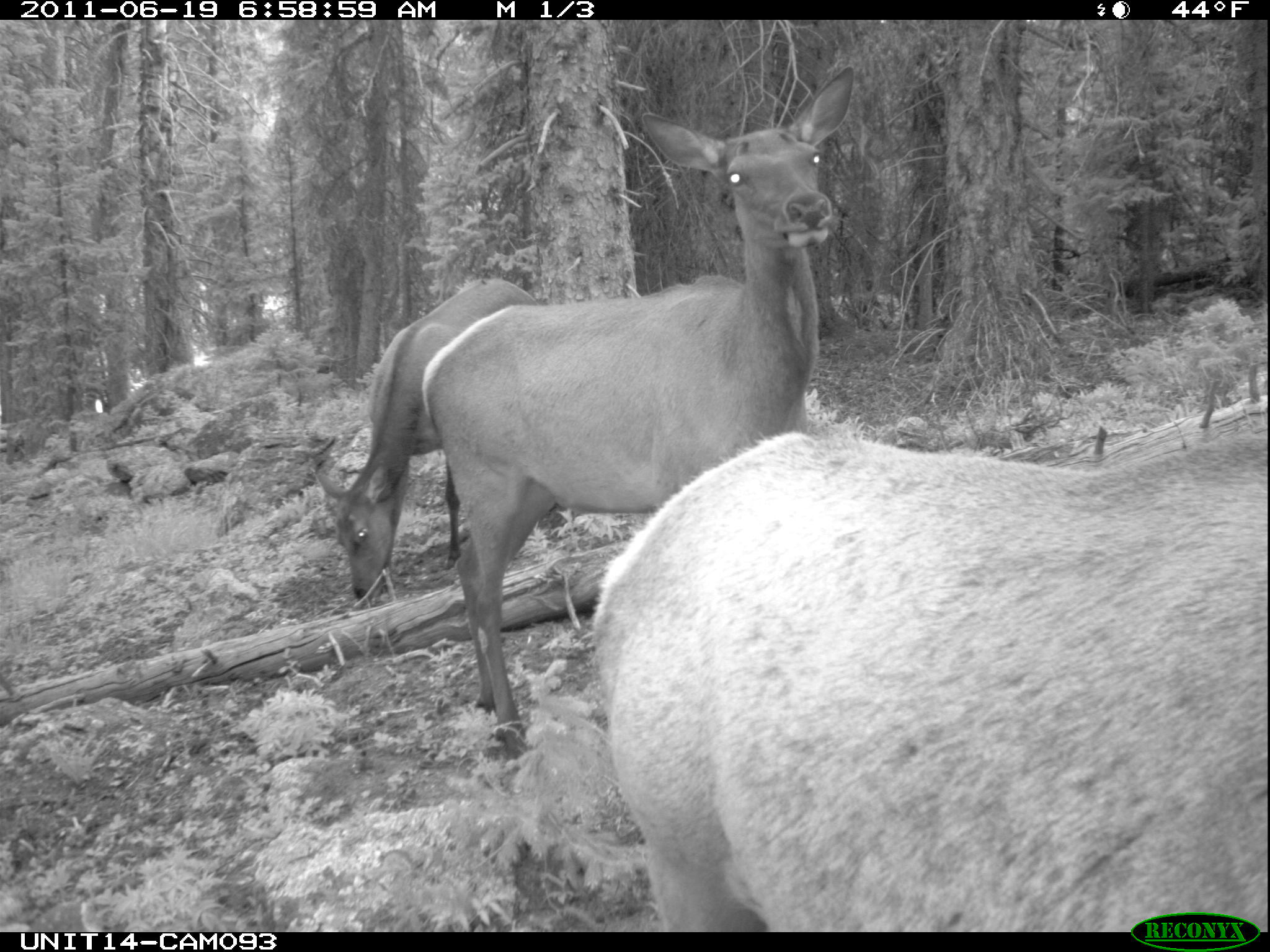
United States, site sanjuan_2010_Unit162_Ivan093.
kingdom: Animalia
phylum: Chordata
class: Mammalia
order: Artiodactyla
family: Cervidae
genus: Cervus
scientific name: Cervus elaphus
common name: red deer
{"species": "Cervus elaphus (red deer)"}